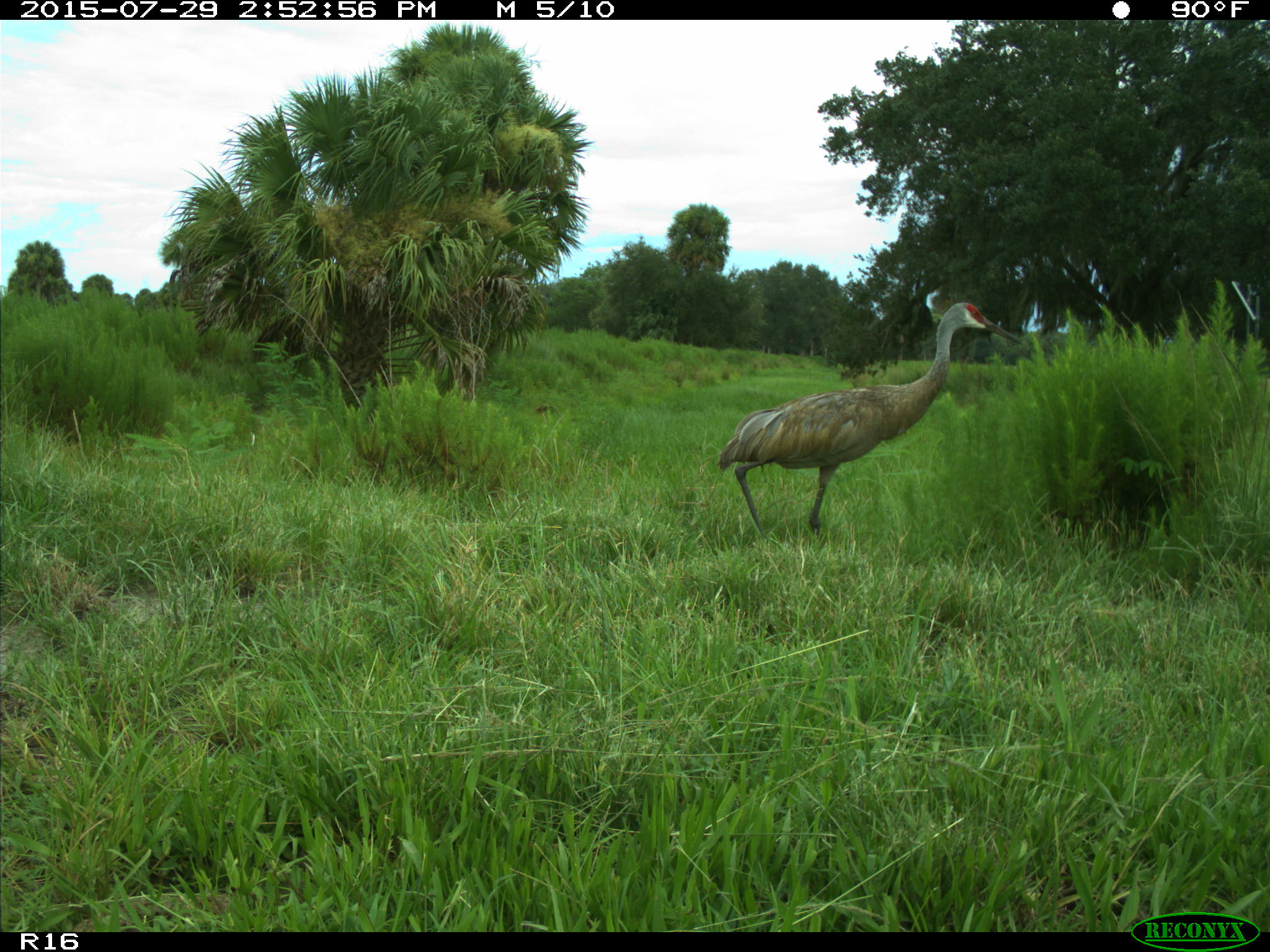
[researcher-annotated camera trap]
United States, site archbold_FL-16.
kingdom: Animalia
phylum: Chordata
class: Aves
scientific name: Aves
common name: birds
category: unidentified bird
Unidentified bird (birds) (Aves).